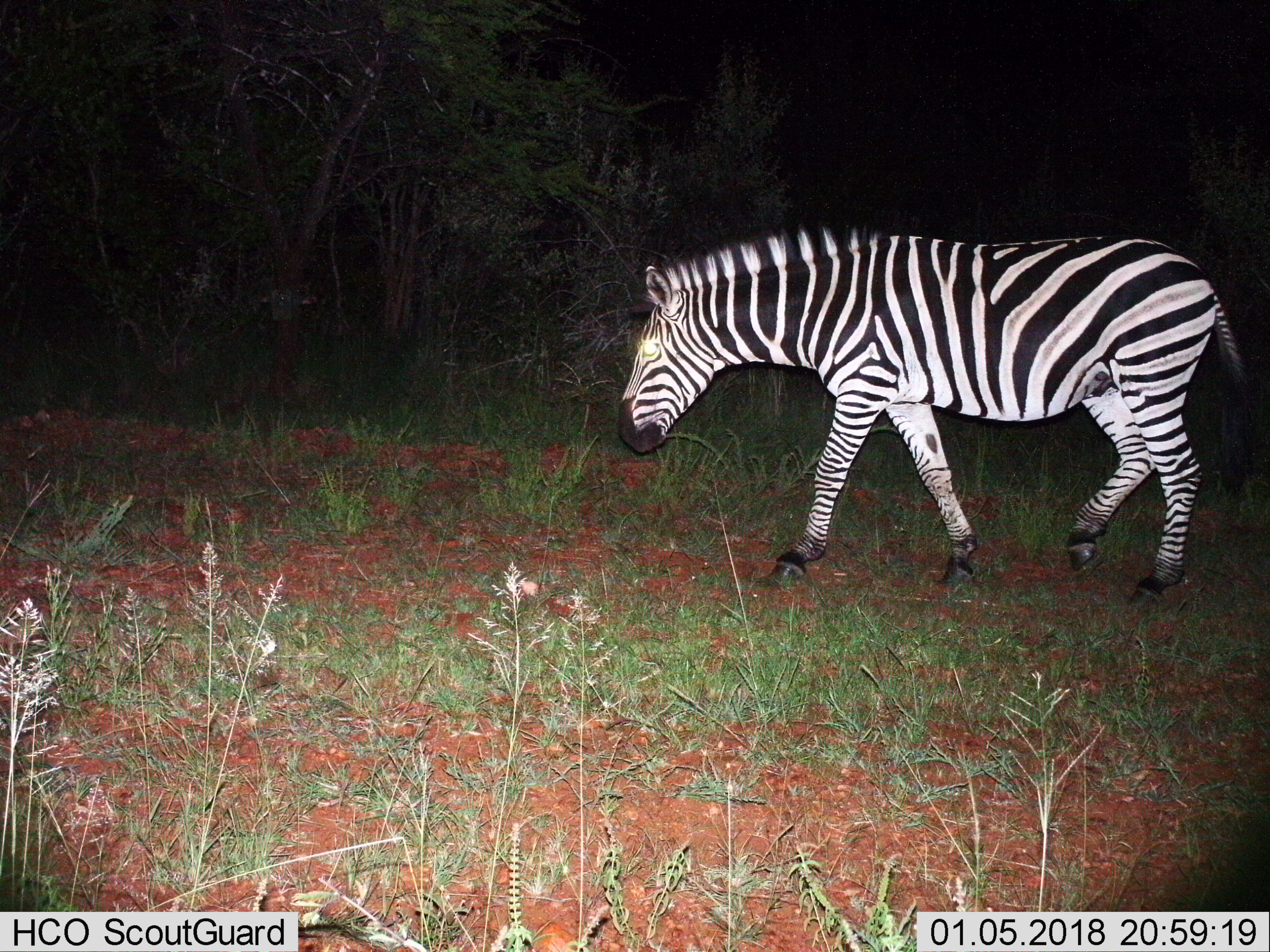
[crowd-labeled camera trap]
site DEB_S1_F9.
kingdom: Animalia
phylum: Chordata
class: Mammalia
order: Perissodactyla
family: Equidae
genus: Equus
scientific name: Equus quagga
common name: plains zebra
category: zebraplains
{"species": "zebraplains (plains zebra) (Equus quagga)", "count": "1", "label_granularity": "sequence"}